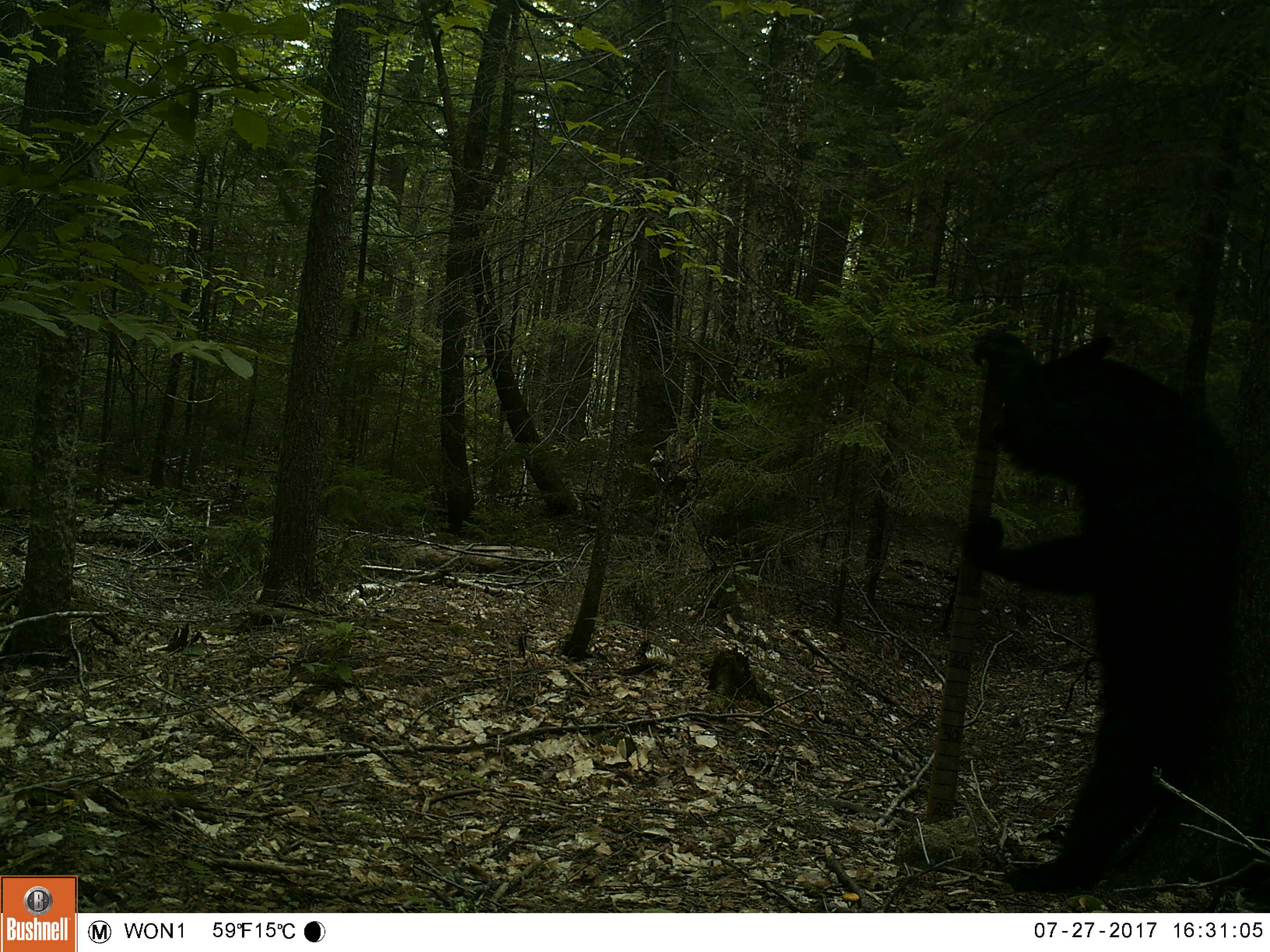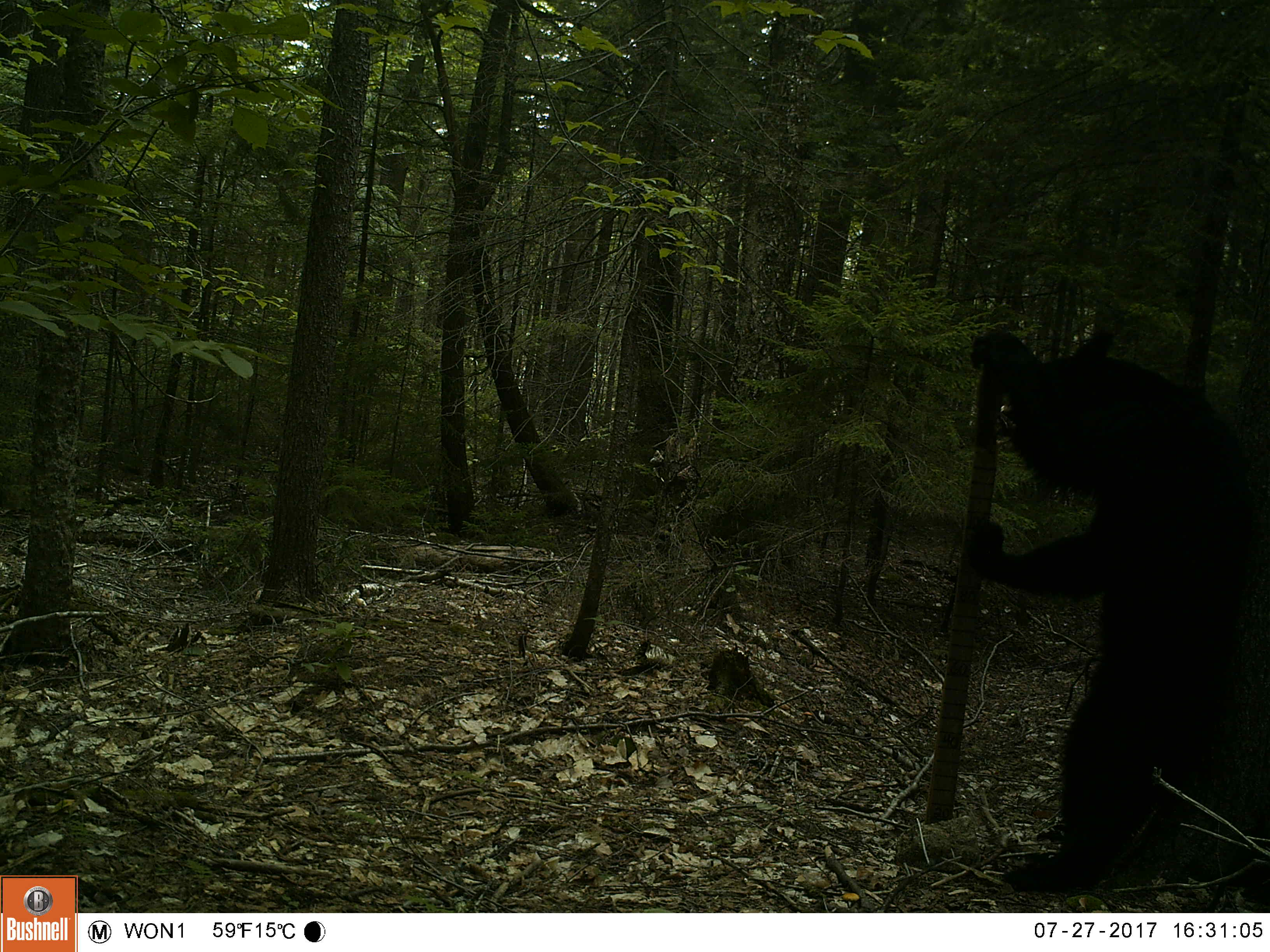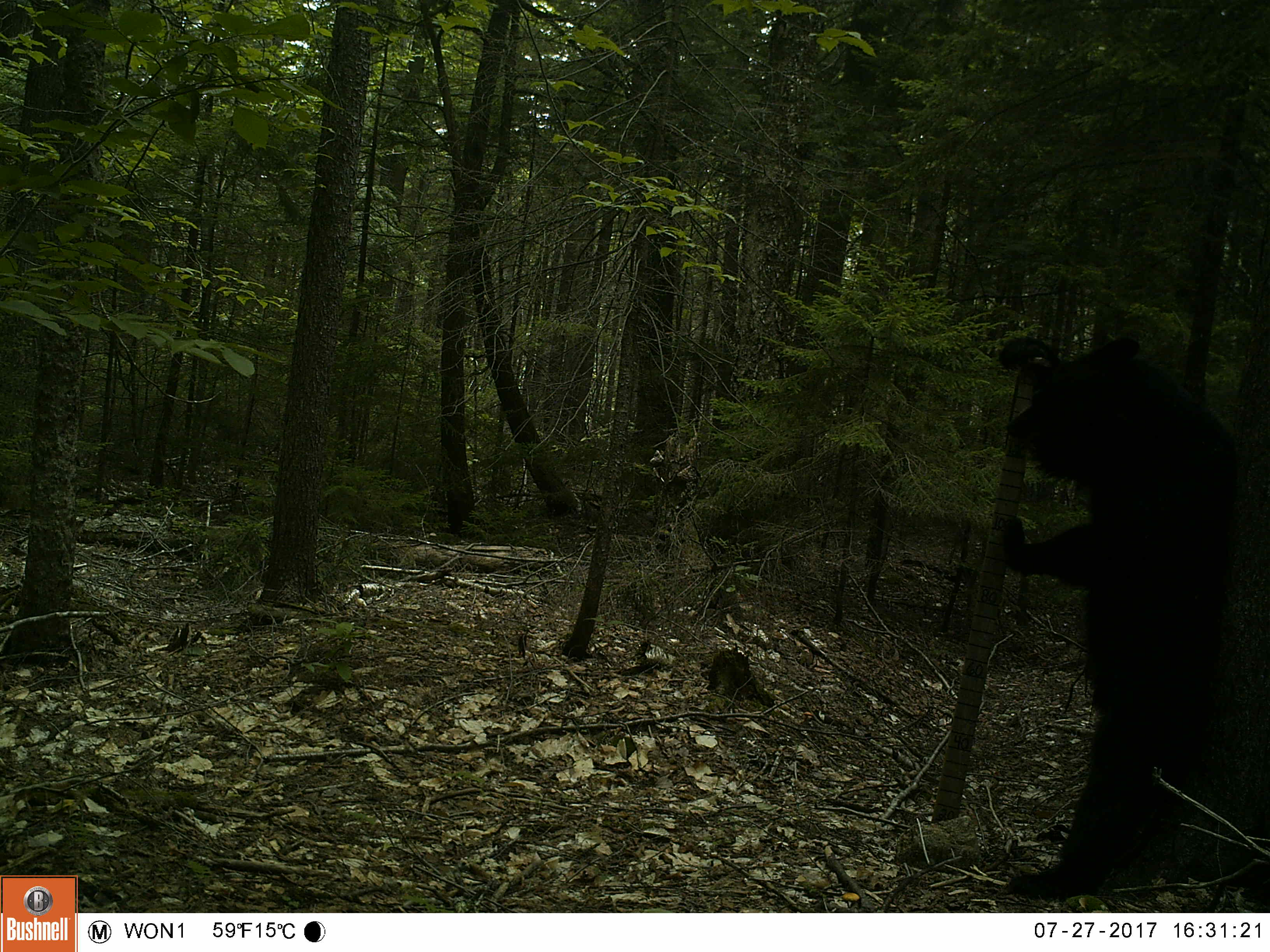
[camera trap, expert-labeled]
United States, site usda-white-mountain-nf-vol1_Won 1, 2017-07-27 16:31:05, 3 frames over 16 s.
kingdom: Animalia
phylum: Chordata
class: Mammalia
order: Carnivora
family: Ursidae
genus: Ursus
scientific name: Ursus americanus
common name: black bear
Black bear (Ursus americanus).